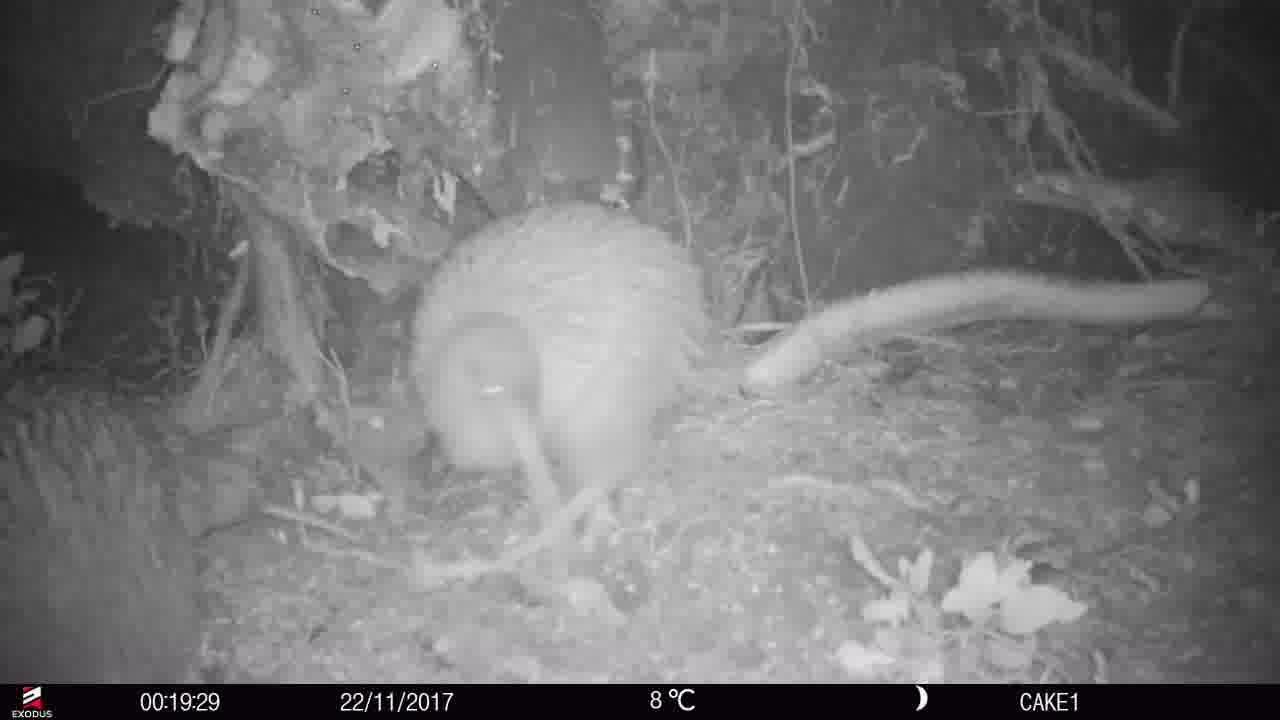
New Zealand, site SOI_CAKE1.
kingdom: Animalia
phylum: Chordata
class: Aves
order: Apterygiformes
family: Apterygidae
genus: Apteryx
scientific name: Apteryx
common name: kiwi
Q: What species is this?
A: Kiwi (Apteryx).